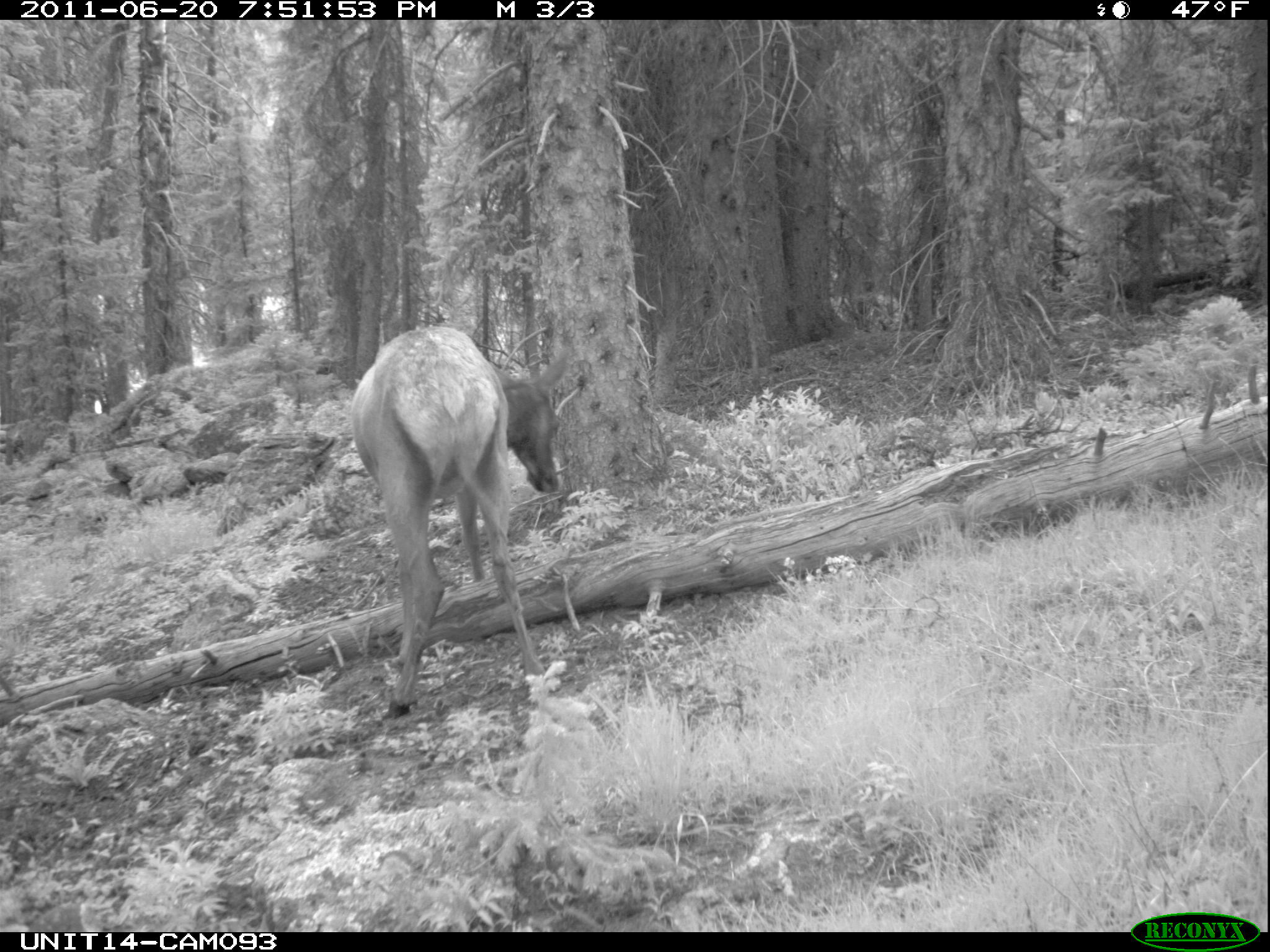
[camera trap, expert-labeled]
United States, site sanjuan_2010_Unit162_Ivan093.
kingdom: Animalia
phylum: Chordata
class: Mammalia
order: Artiodactyla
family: Cervidae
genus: Cervus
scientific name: Cervus elaphus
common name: red deer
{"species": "Cervus elaphus (red deer)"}